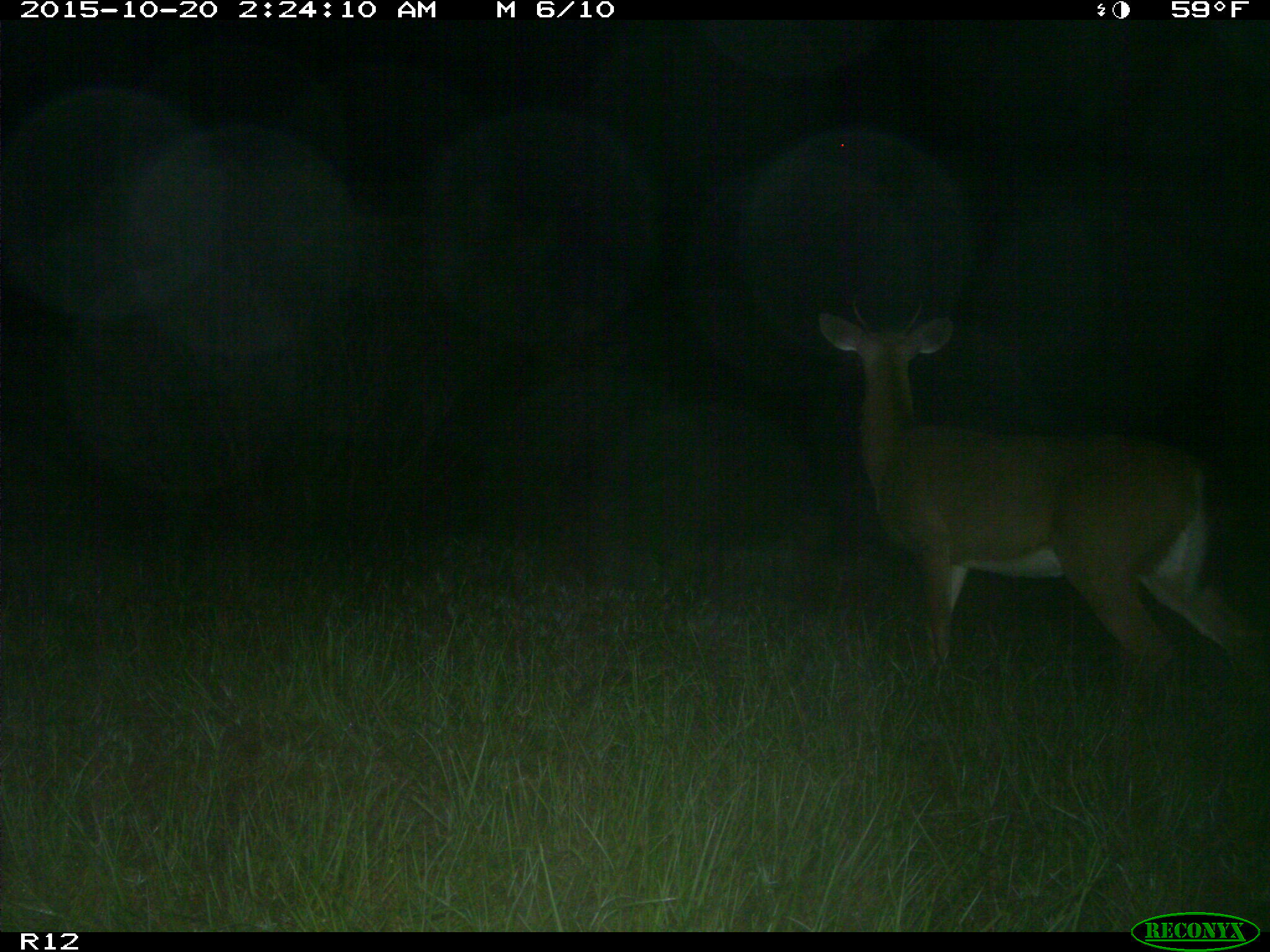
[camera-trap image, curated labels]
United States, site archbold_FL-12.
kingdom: Animalia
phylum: Chordata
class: Mammalia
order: Artiodactyla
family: Cervidae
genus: Odocoileus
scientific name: Odocoileus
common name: deer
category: unidentified deer